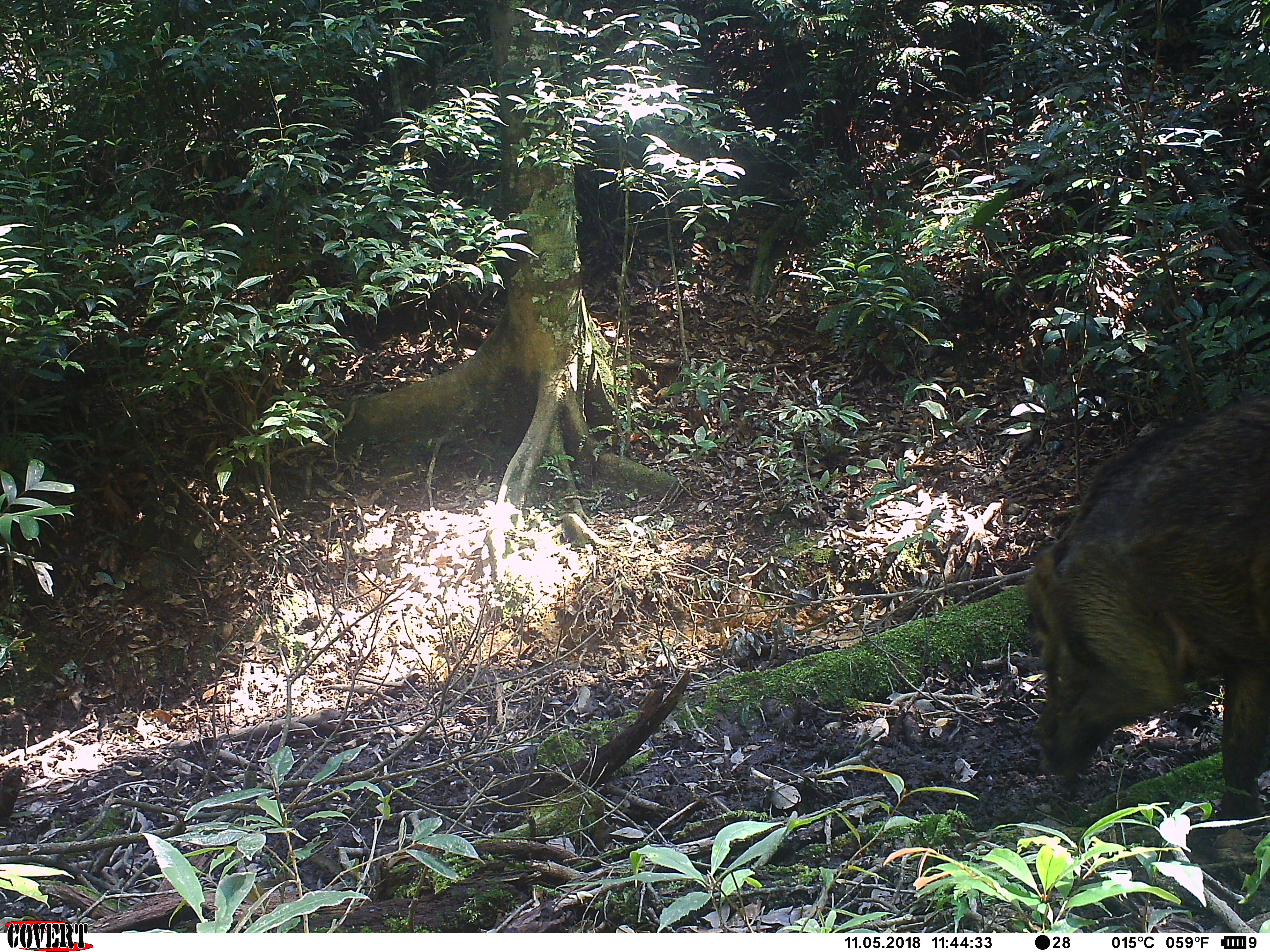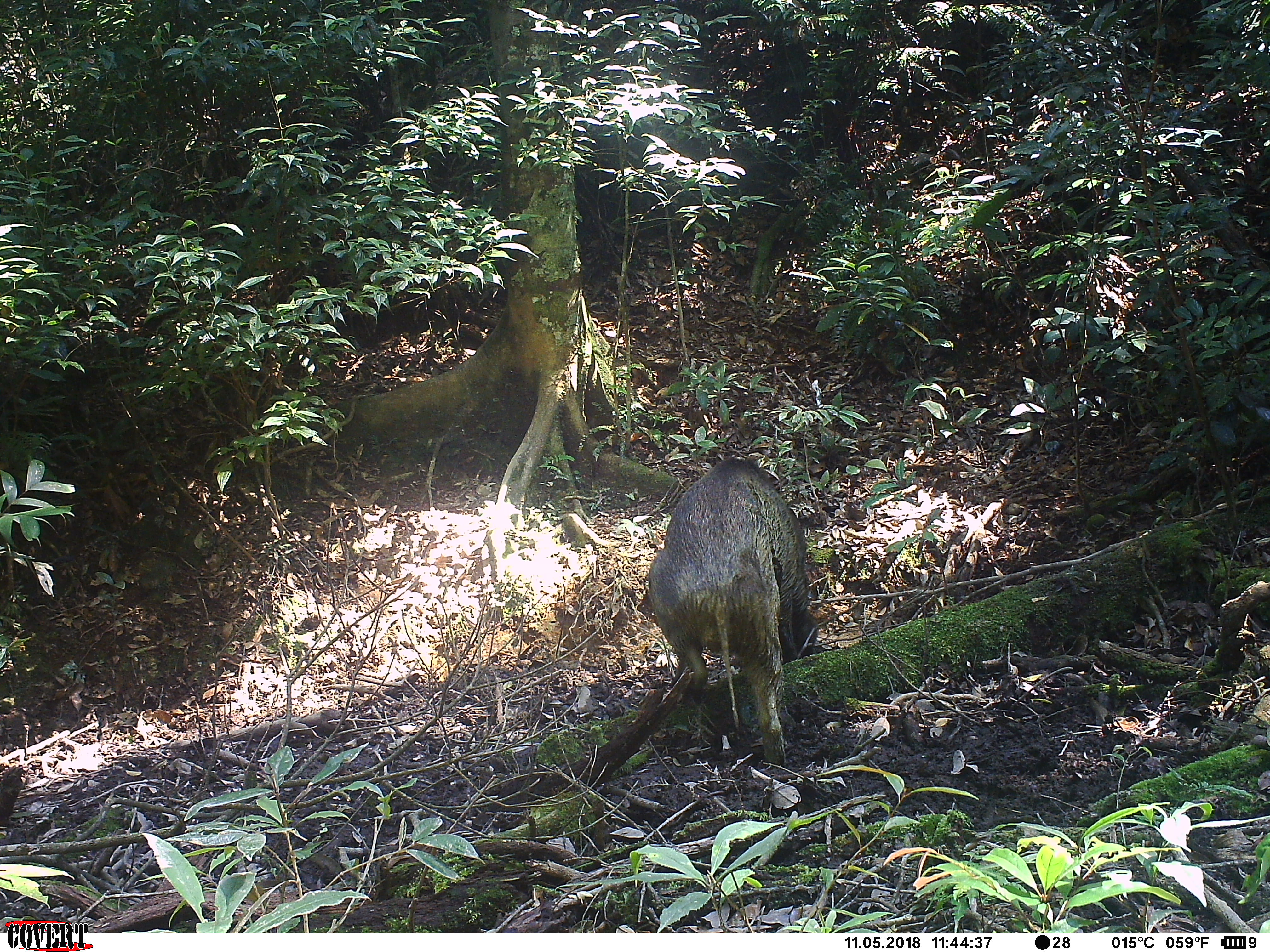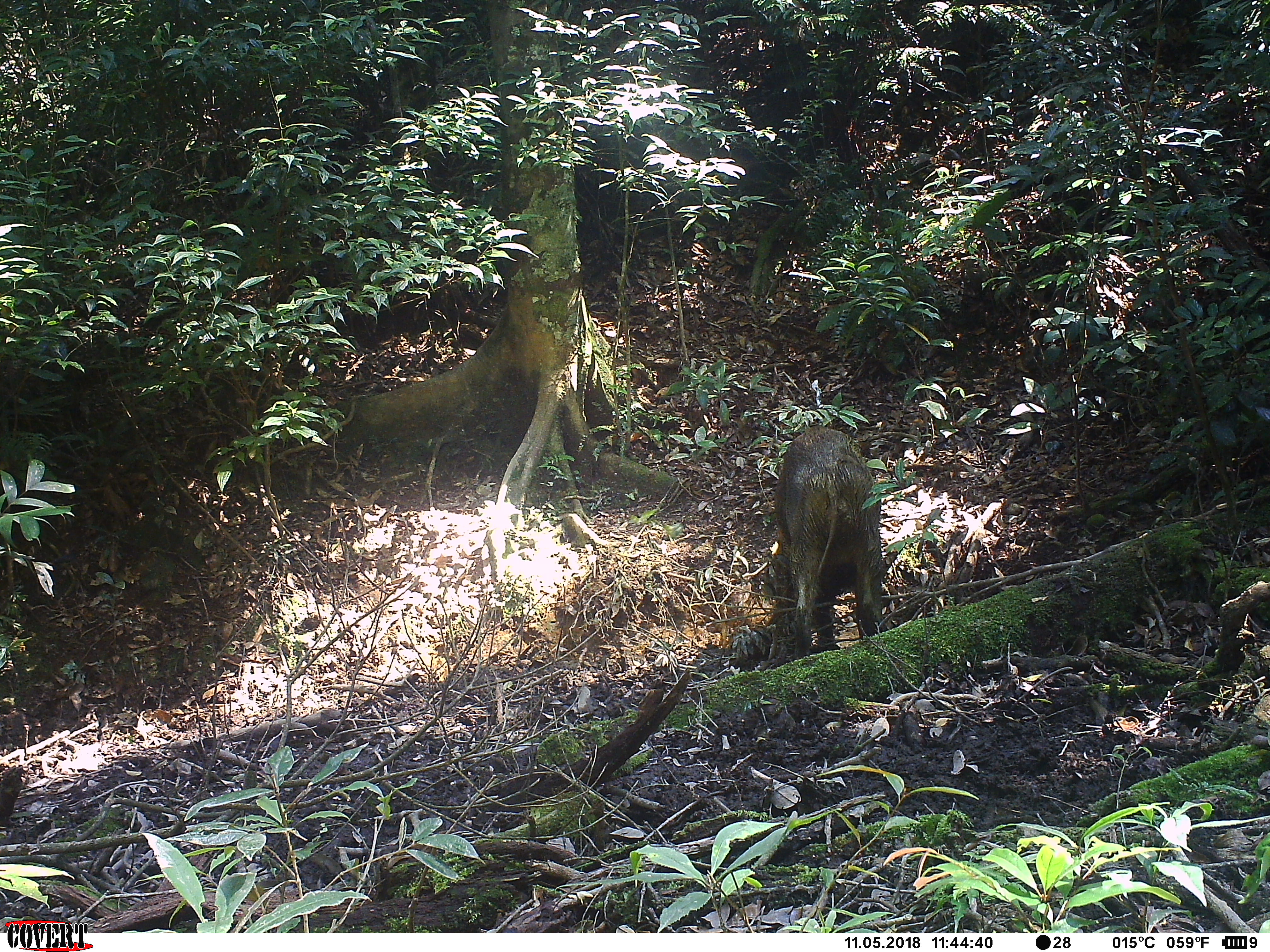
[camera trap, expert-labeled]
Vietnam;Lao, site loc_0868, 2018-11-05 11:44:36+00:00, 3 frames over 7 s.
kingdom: Animalia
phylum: Chordata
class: Mammalia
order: Artiodactyla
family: Suidae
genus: Sus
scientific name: Sus scrofa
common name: eurasian wild pig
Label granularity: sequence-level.